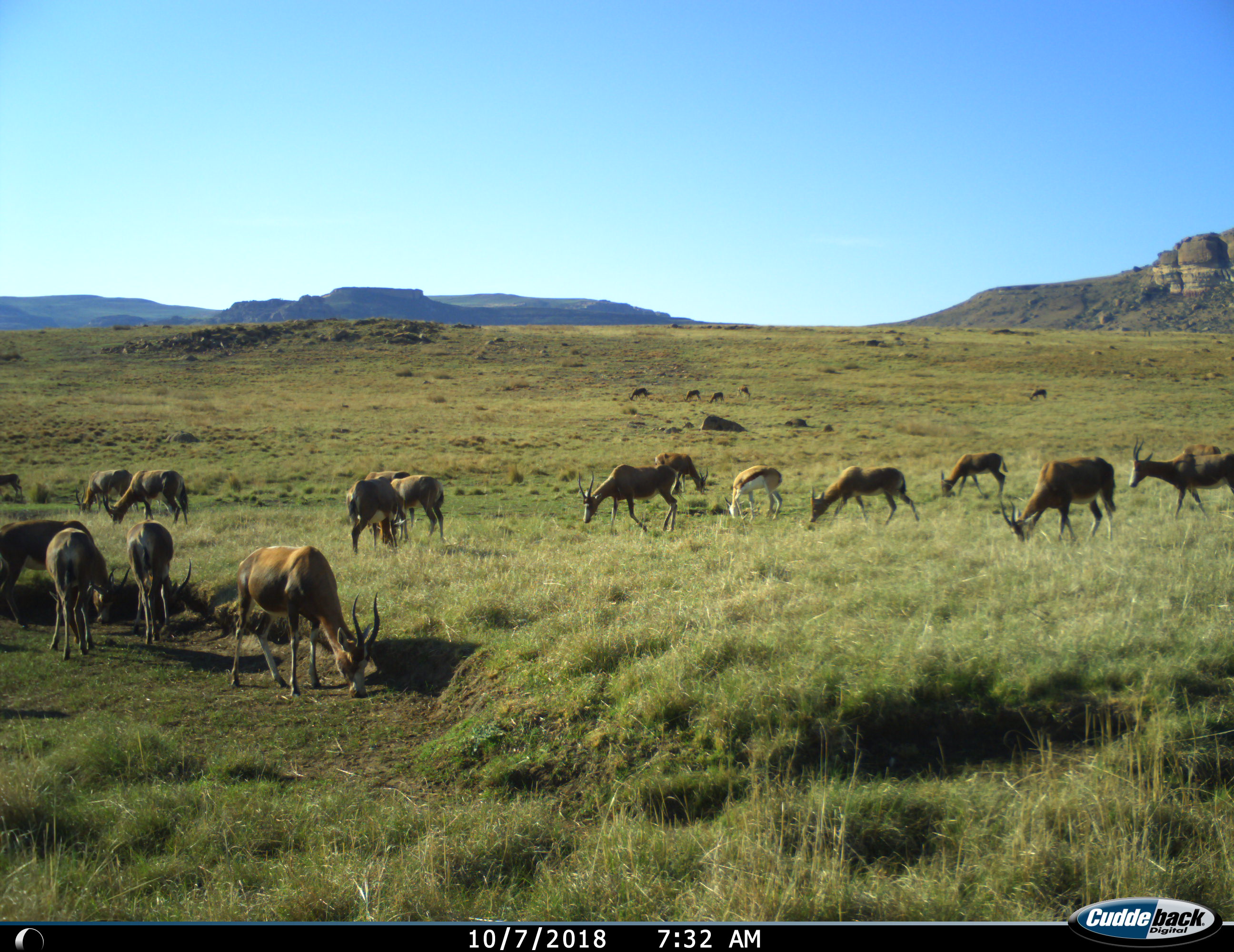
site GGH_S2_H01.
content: unidentified animal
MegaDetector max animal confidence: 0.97